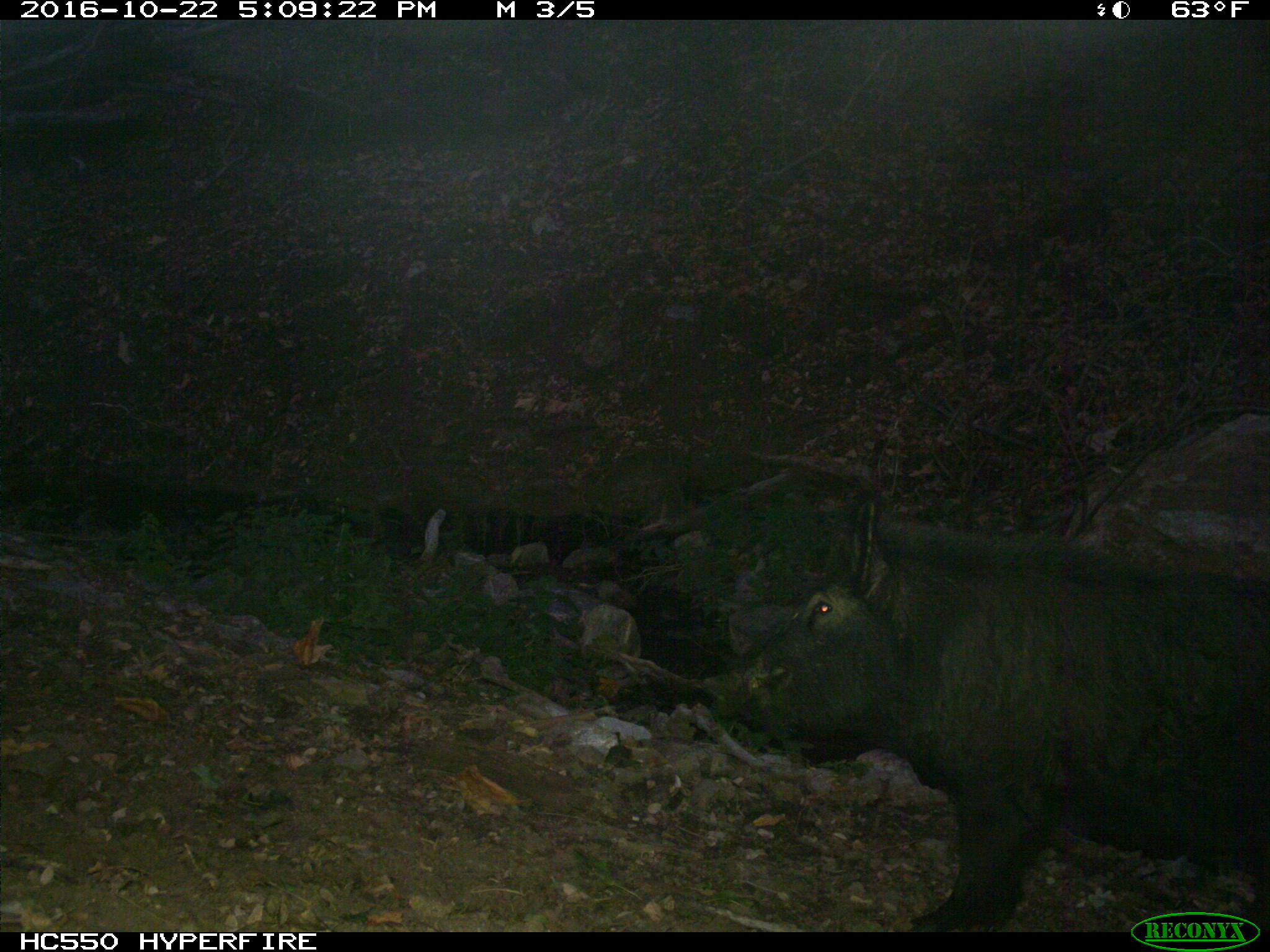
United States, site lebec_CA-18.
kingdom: Animalia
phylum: Chordata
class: Mammalia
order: Artiodactyla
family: Suidae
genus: Sus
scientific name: Sus scrofa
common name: wild boar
Sus scrofa (wild boar).